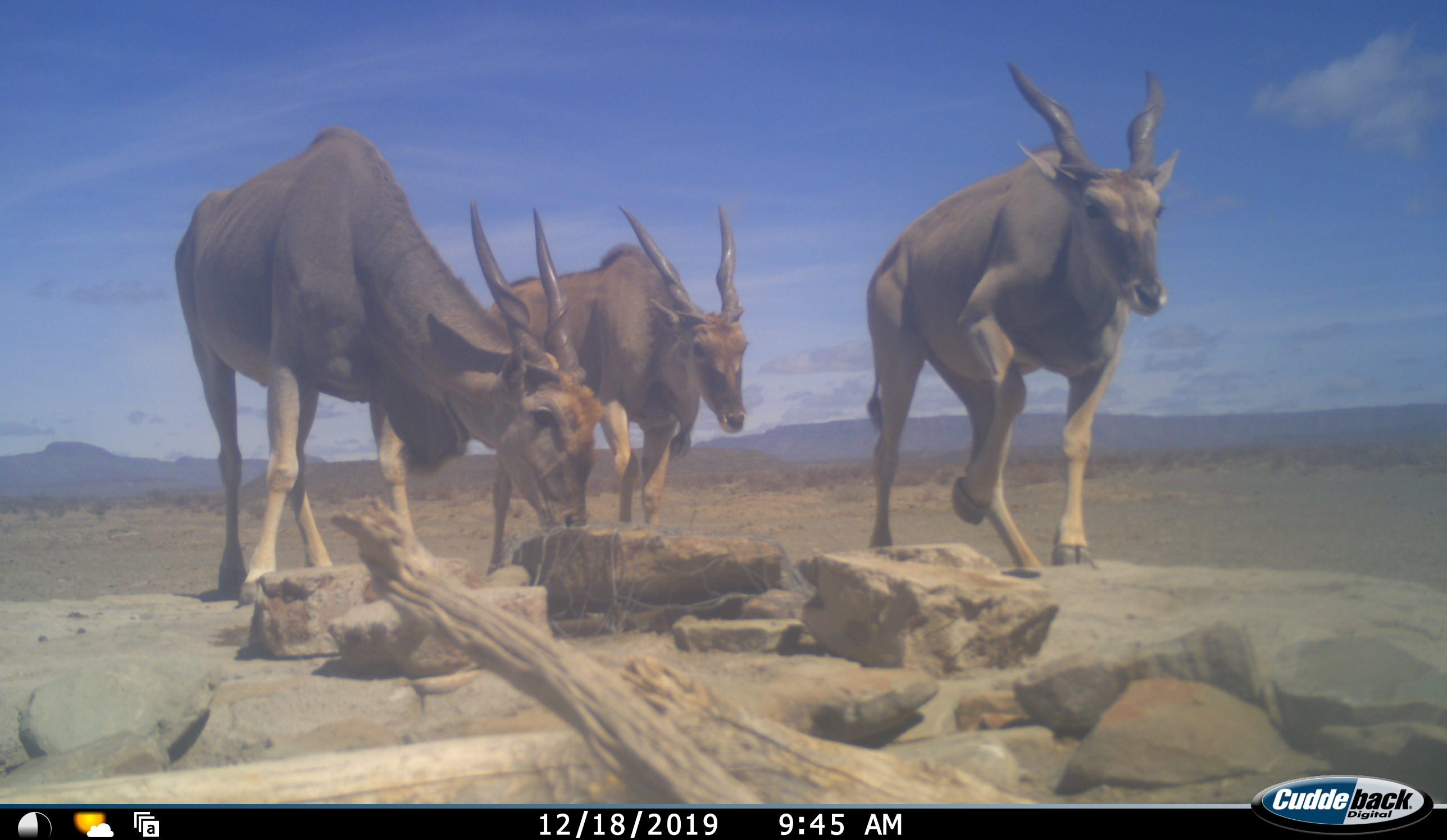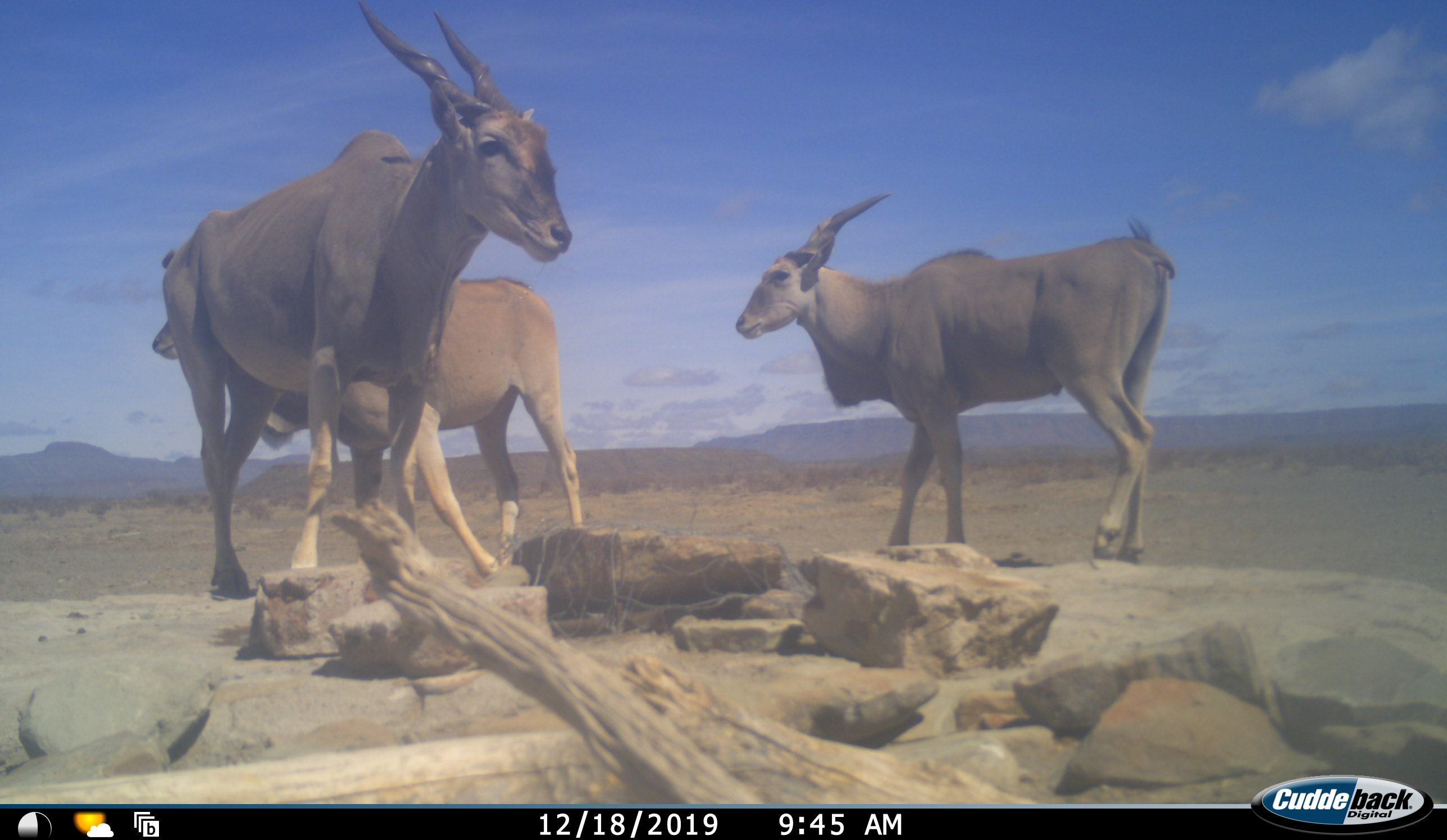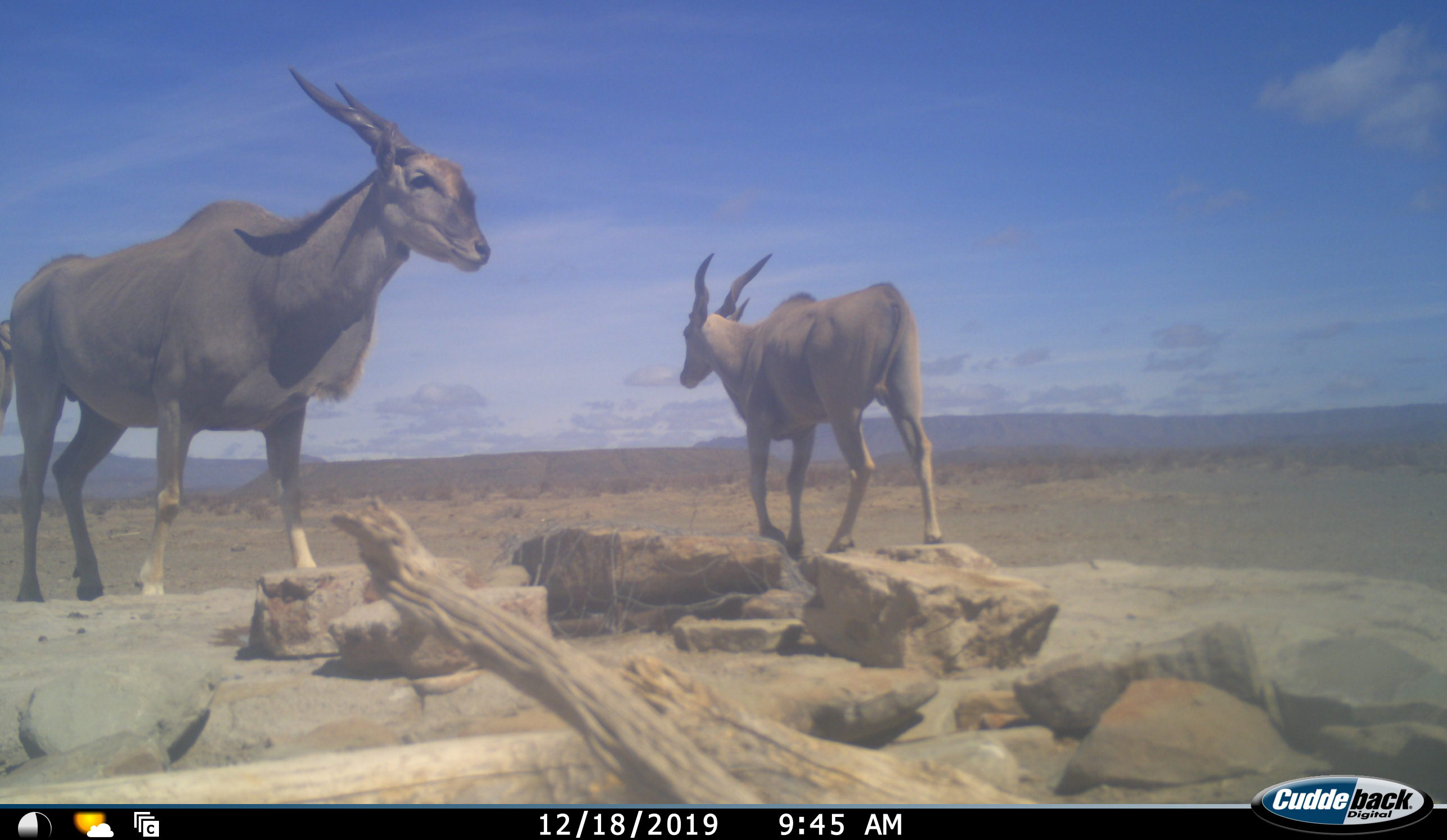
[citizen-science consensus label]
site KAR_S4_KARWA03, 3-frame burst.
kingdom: Animalia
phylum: Chordata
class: Mammalia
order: Artiodactyla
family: Bovidae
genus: Tragelaphus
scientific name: Tragelaphus oryx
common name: eland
Eland (Tragelaphus oryx), count 3. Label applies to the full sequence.